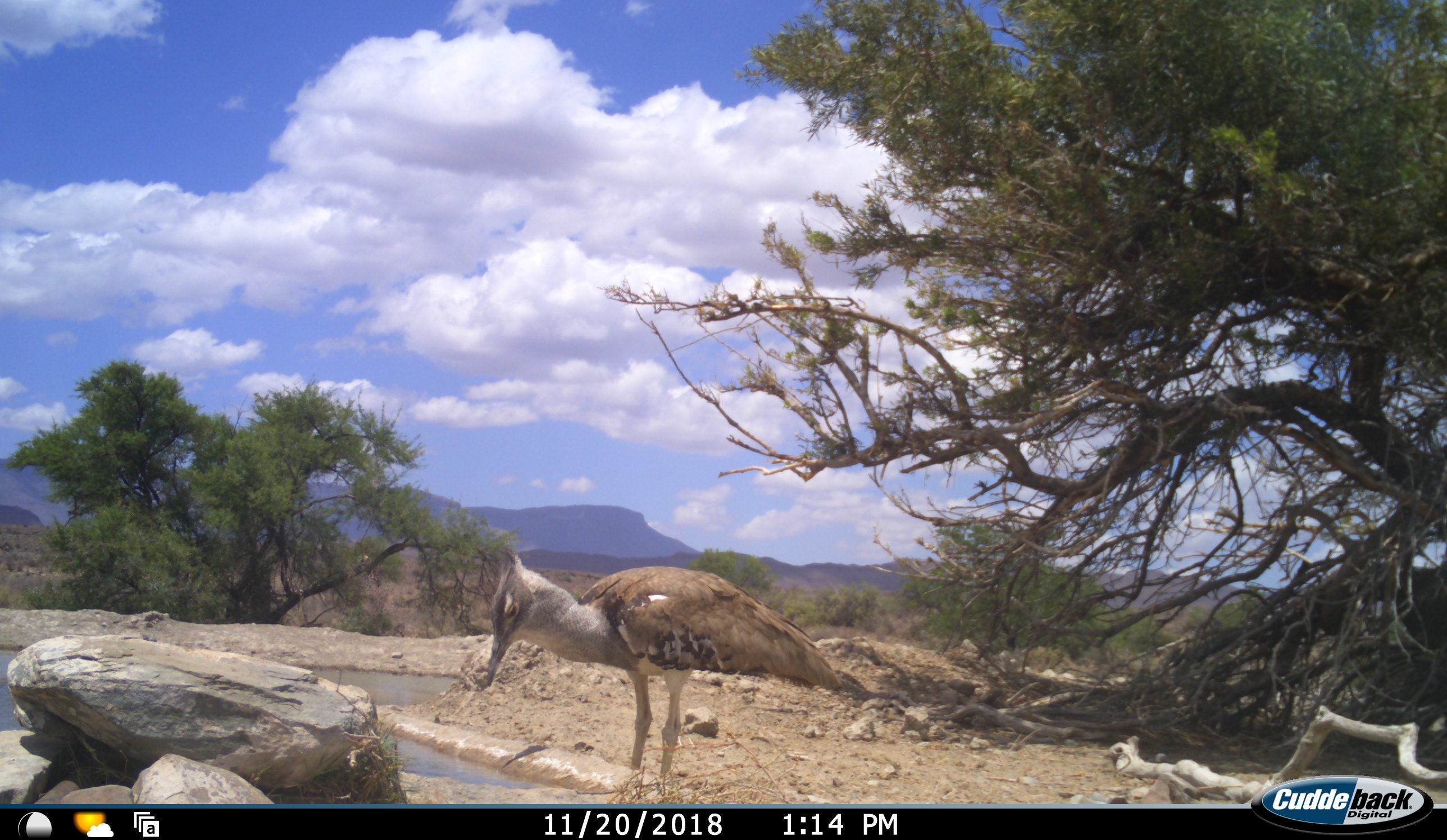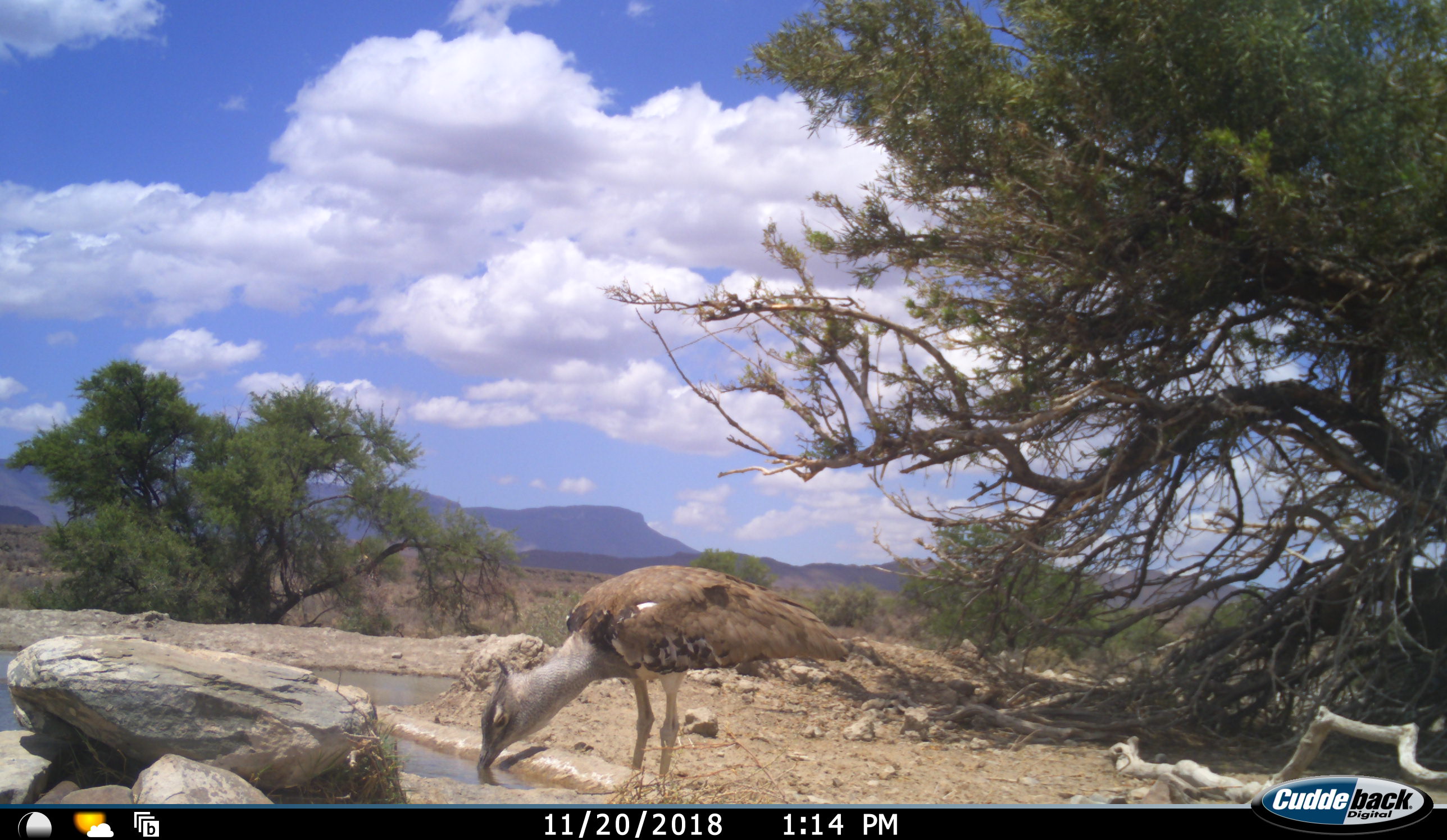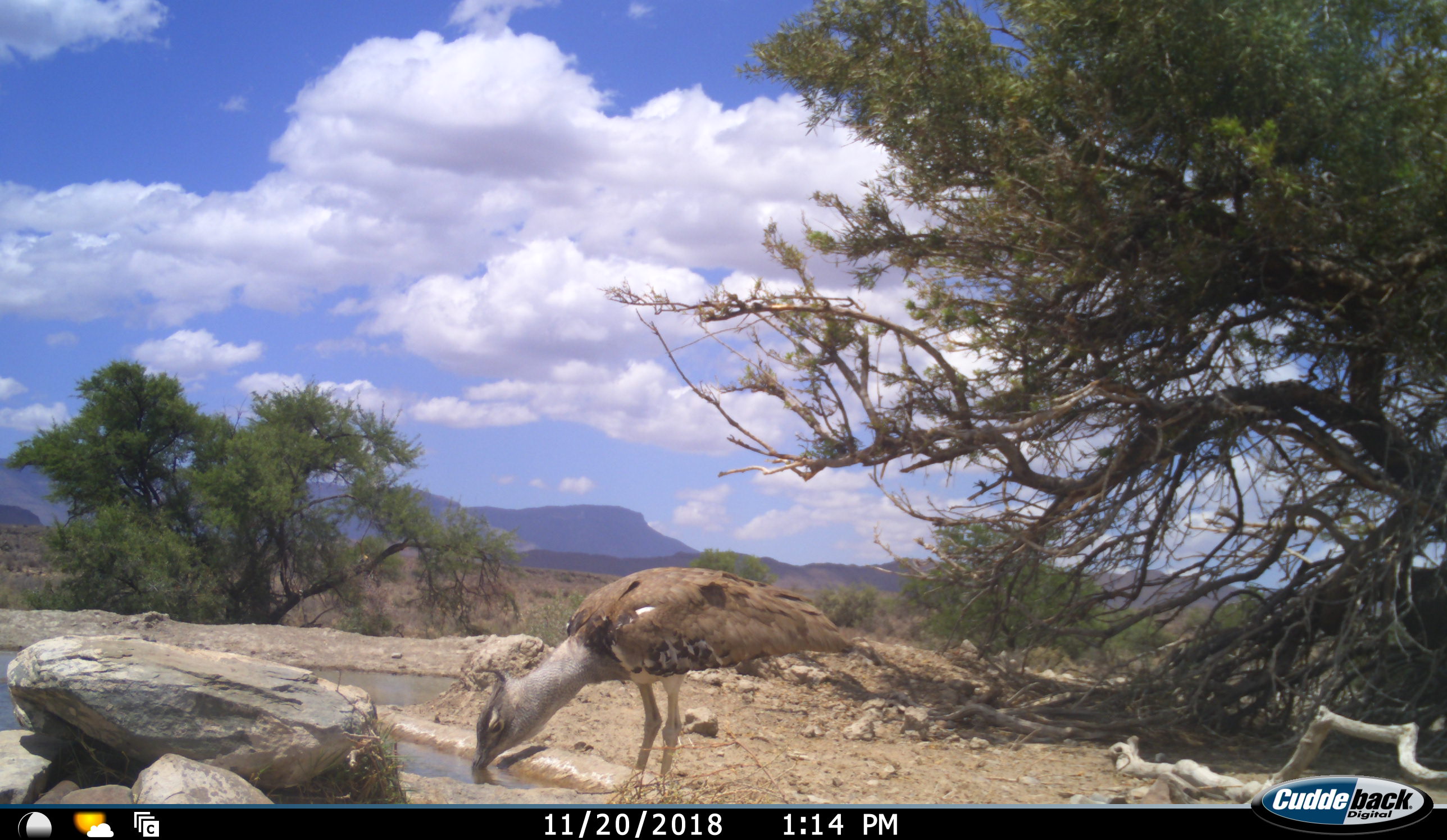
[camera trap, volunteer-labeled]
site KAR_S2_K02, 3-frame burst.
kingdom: Animalia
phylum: Chordata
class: Aves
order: Otidiformes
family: Otididae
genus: Ardeotis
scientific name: Ardeotis kori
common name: kori bustard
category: bustardkori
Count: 1.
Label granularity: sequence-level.